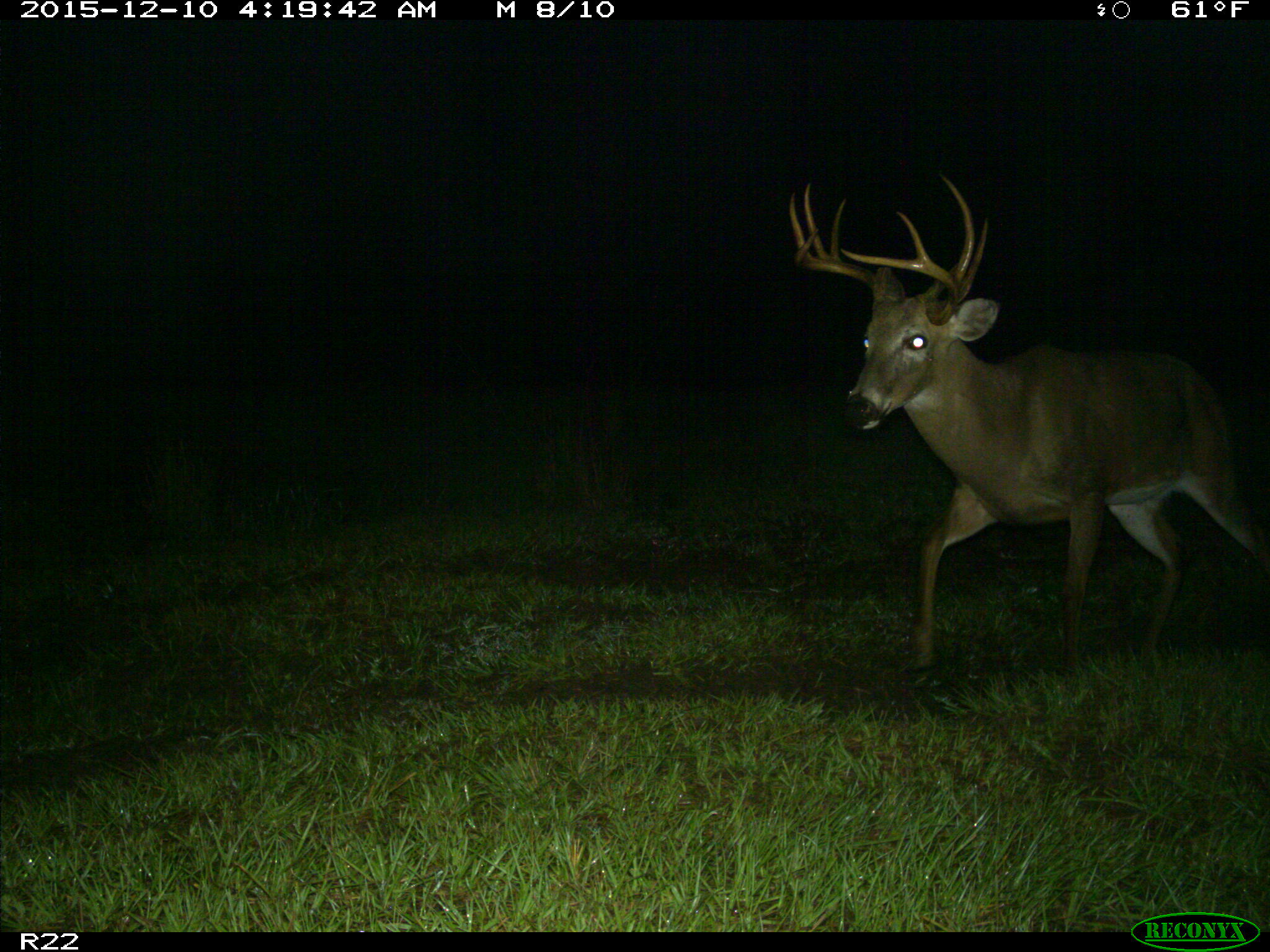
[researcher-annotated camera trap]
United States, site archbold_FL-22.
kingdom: Animalia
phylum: Chordata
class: Mammalia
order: Artiodactyla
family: Cervidae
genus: Odocoileus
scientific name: Odocoileus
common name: deer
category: unidentified deer